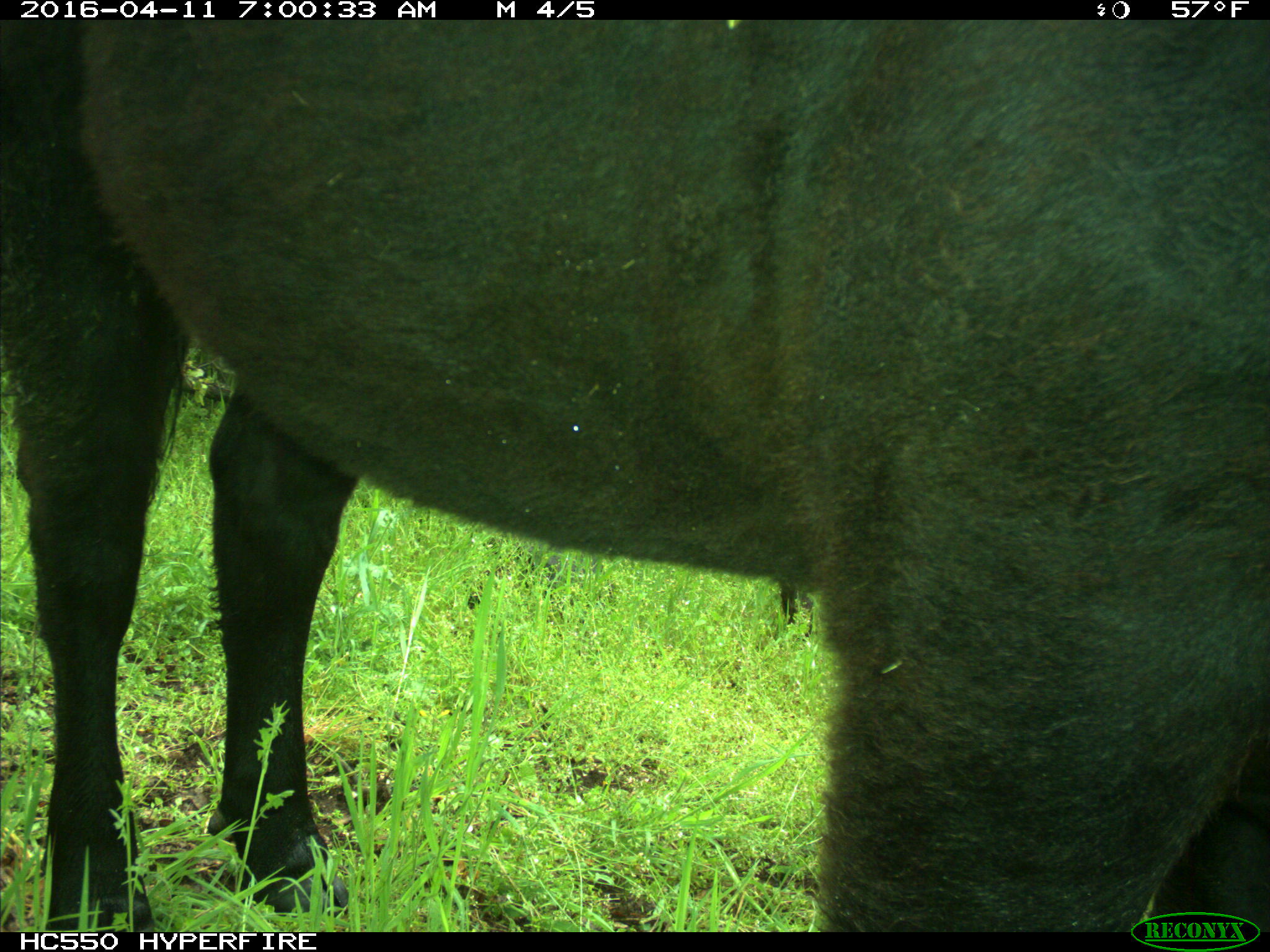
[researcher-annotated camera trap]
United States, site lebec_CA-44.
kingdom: Animalia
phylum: Chordata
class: Mammalia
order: Artiodactyla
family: Bovidae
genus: Bos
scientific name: Bos taurus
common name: domestic cow